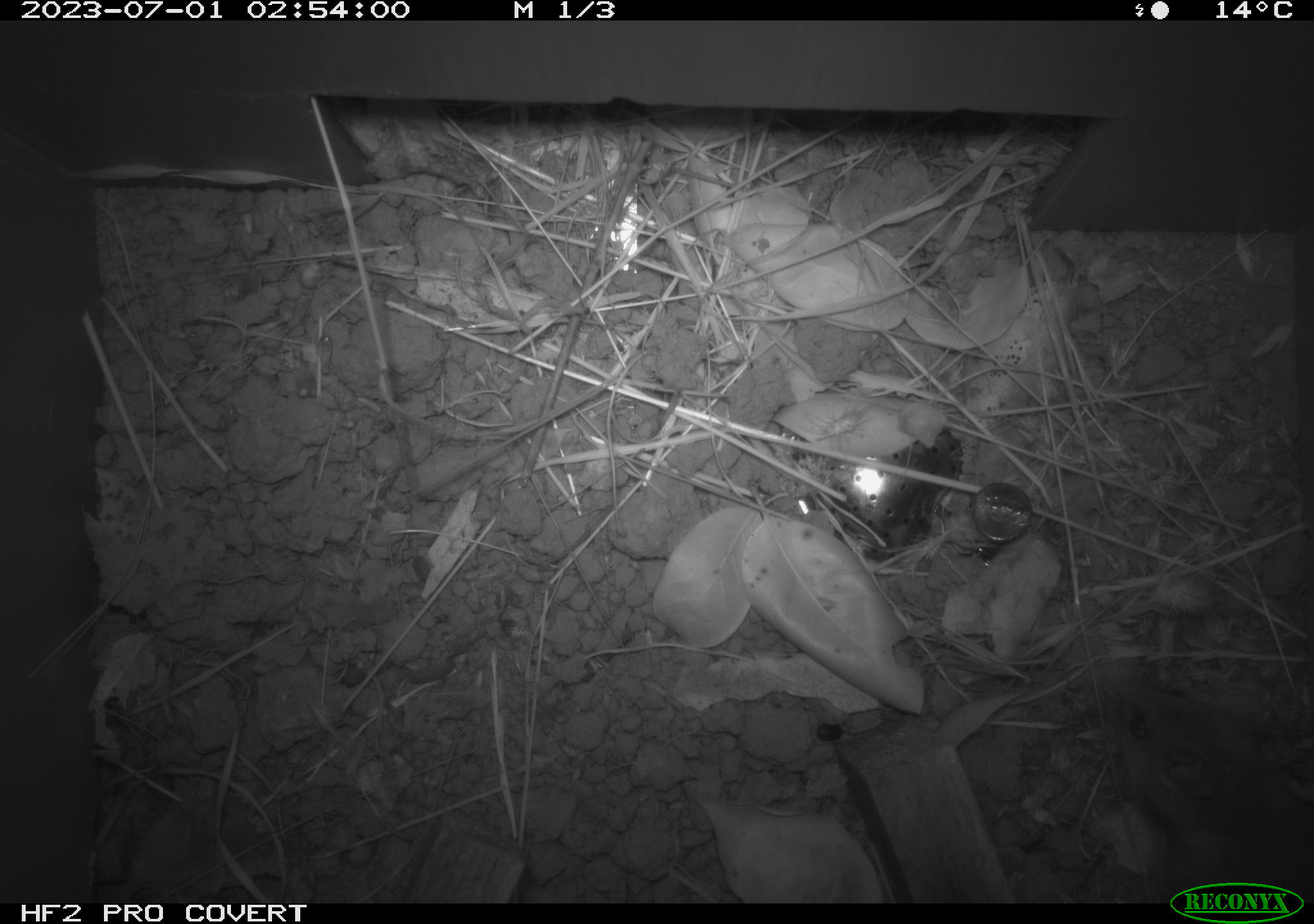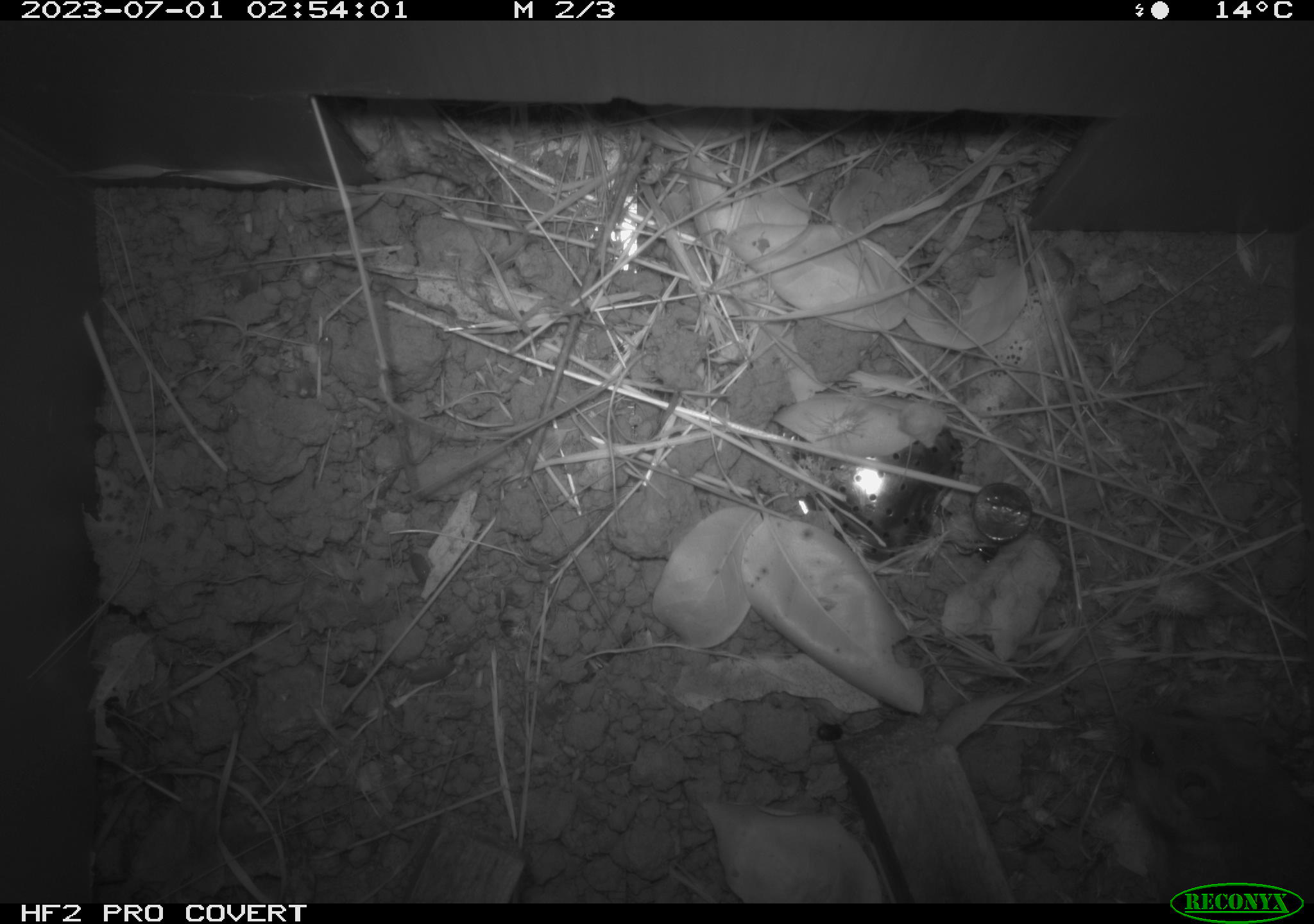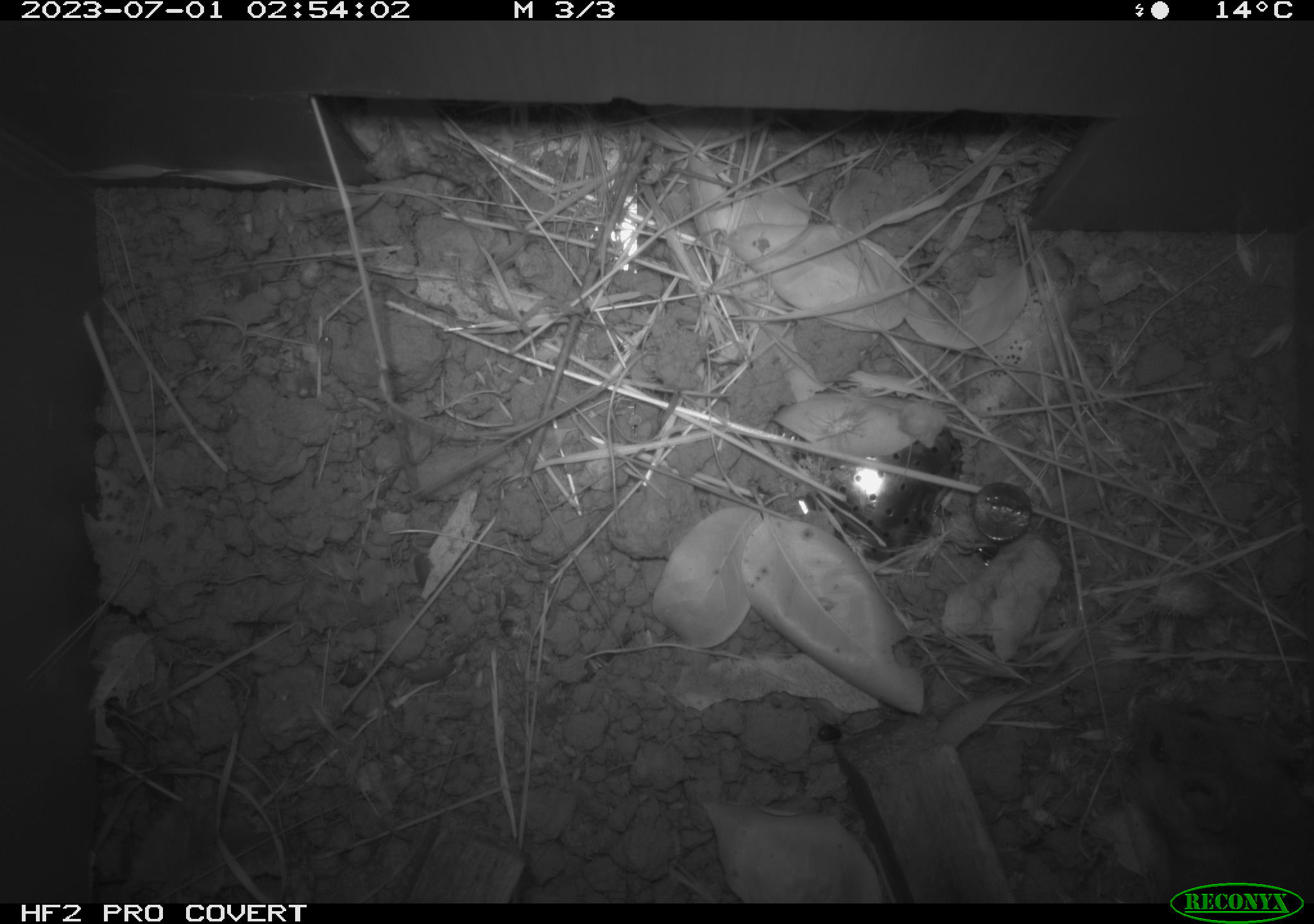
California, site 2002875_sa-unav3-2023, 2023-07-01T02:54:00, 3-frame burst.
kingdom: Animalia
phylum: Chordata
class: Mammalia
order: Rodentia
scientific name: Rodentia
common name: mouse species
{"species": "mouse species (Rodentia)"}